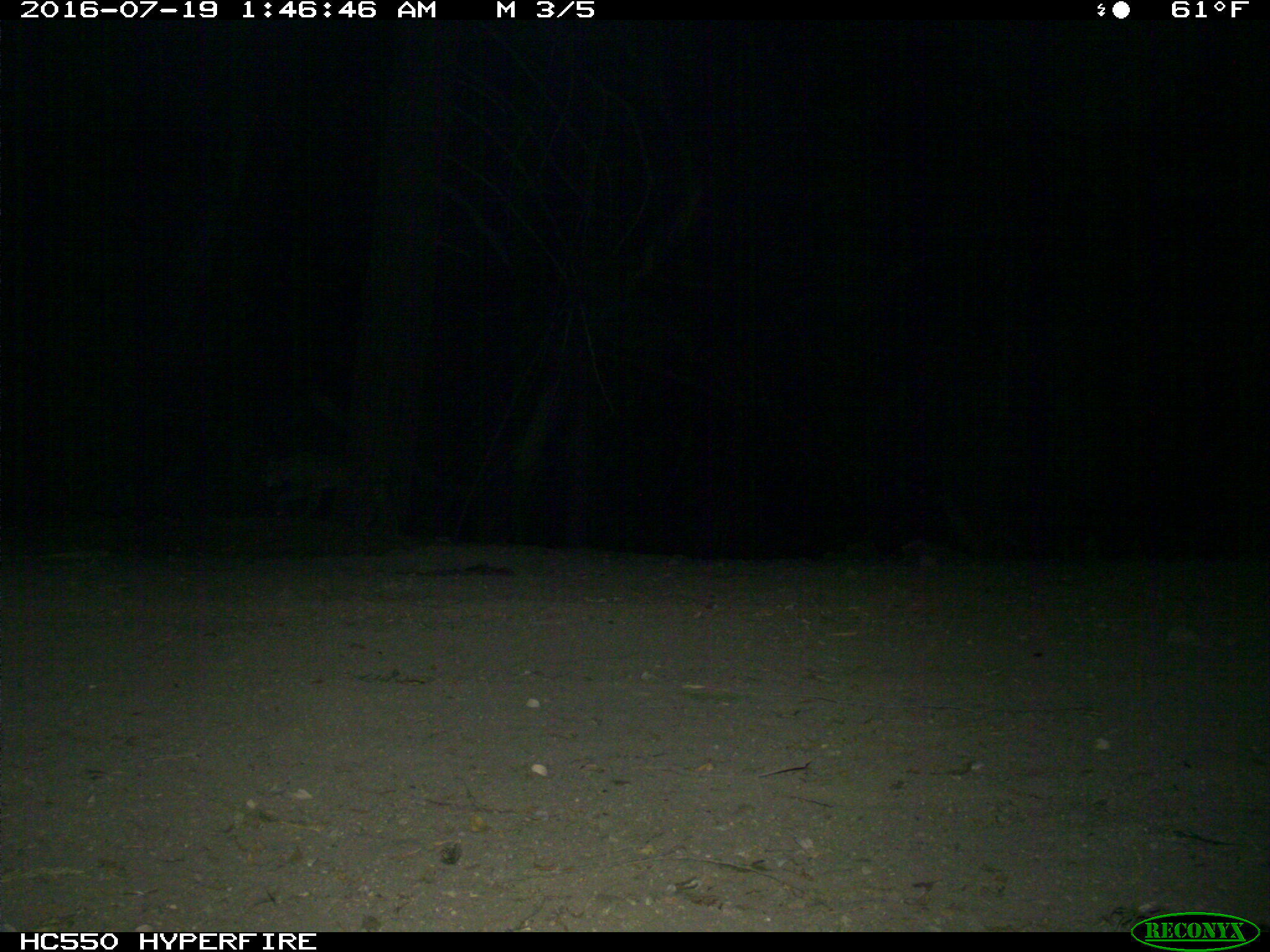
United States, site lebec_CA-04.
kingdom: Animalia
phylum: Chordata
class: Mammalia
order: Carnivora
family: Felidae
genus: Lynx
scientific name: Lynx rufus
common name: bobcat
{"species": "Lynx rufus (bobcat)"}